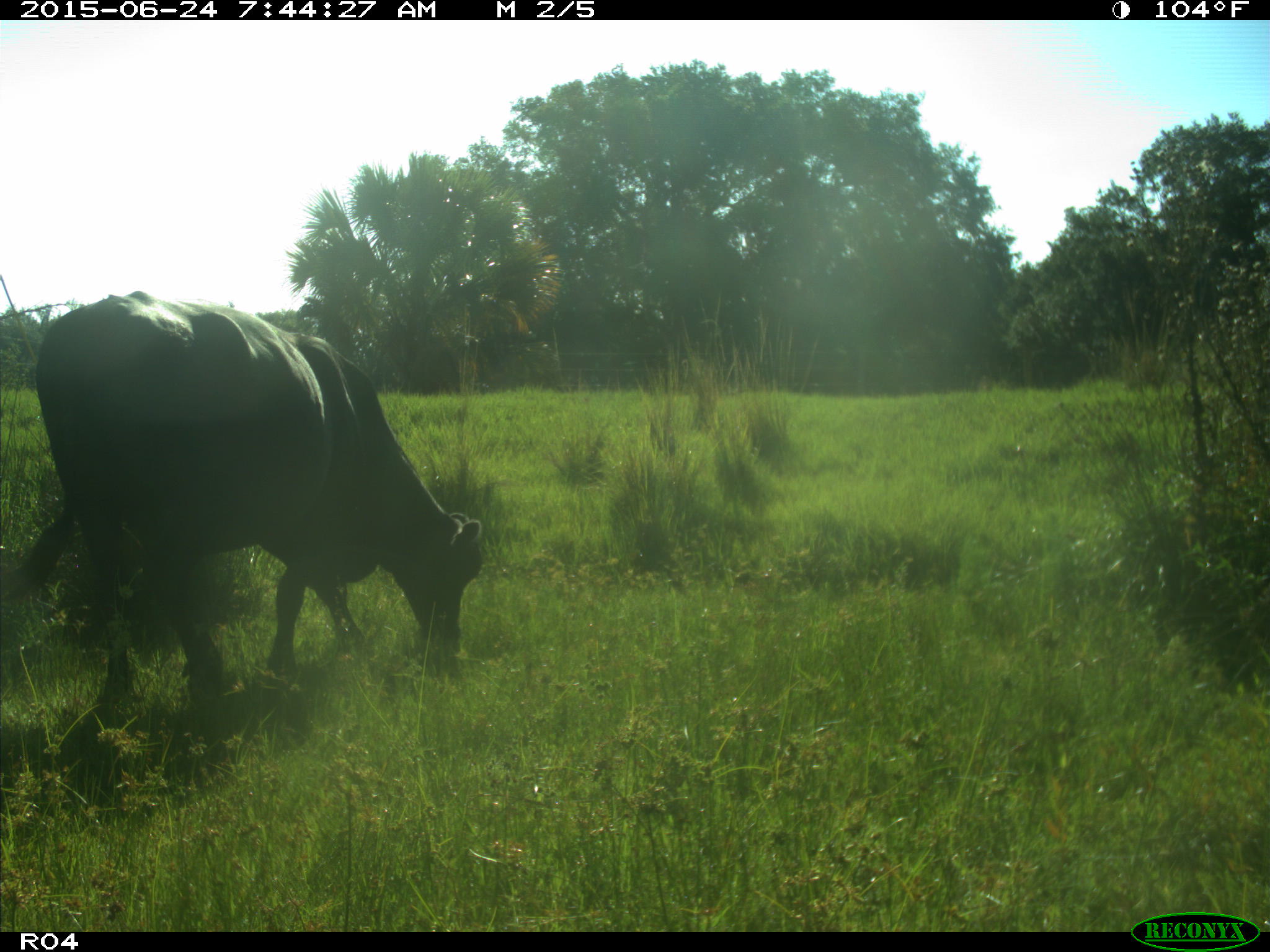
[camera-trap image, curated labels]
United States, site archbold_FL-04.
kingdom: Animalia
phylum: Chordata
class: Mammalia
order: Artiodactyla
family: Bovidae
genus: Bos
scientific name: Bos taurus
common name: domestic cow